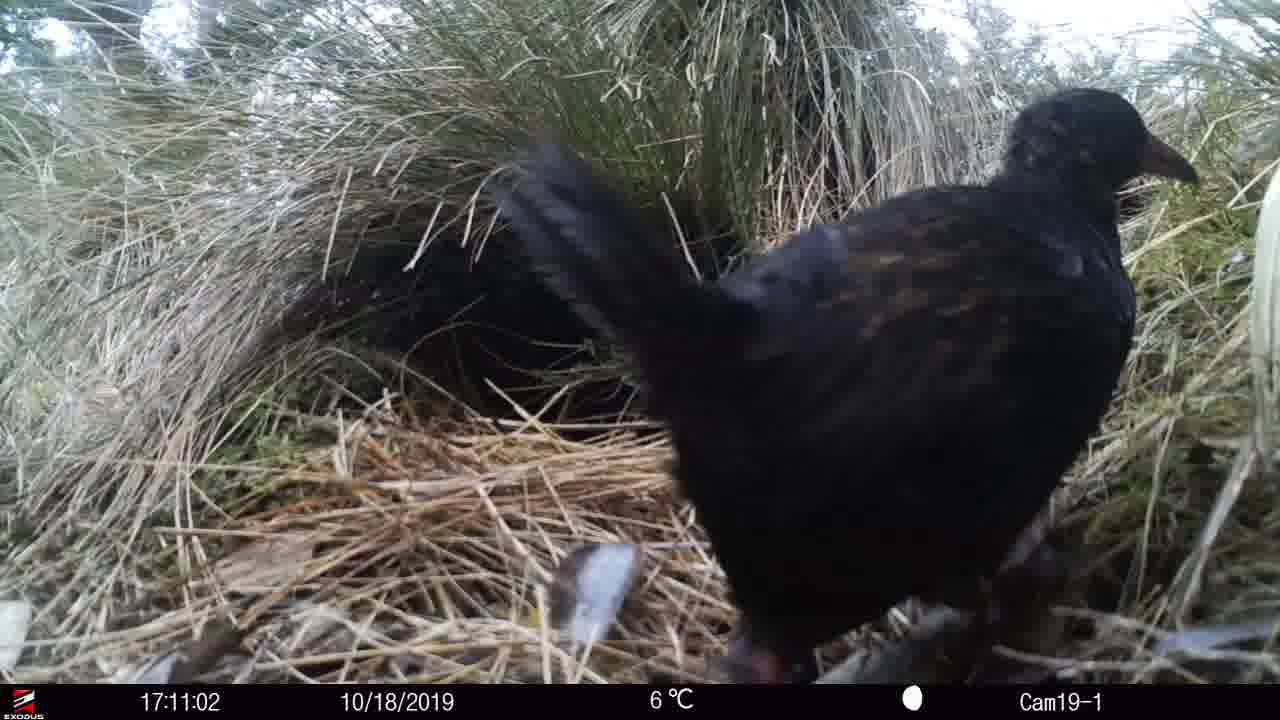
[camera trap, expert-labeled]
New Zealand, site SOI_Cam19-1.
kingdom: Animalia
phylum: Chordata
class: Aves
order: Gruiformes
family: Rallidae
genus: Gallirallus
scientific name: Gallirallus australis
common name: weka